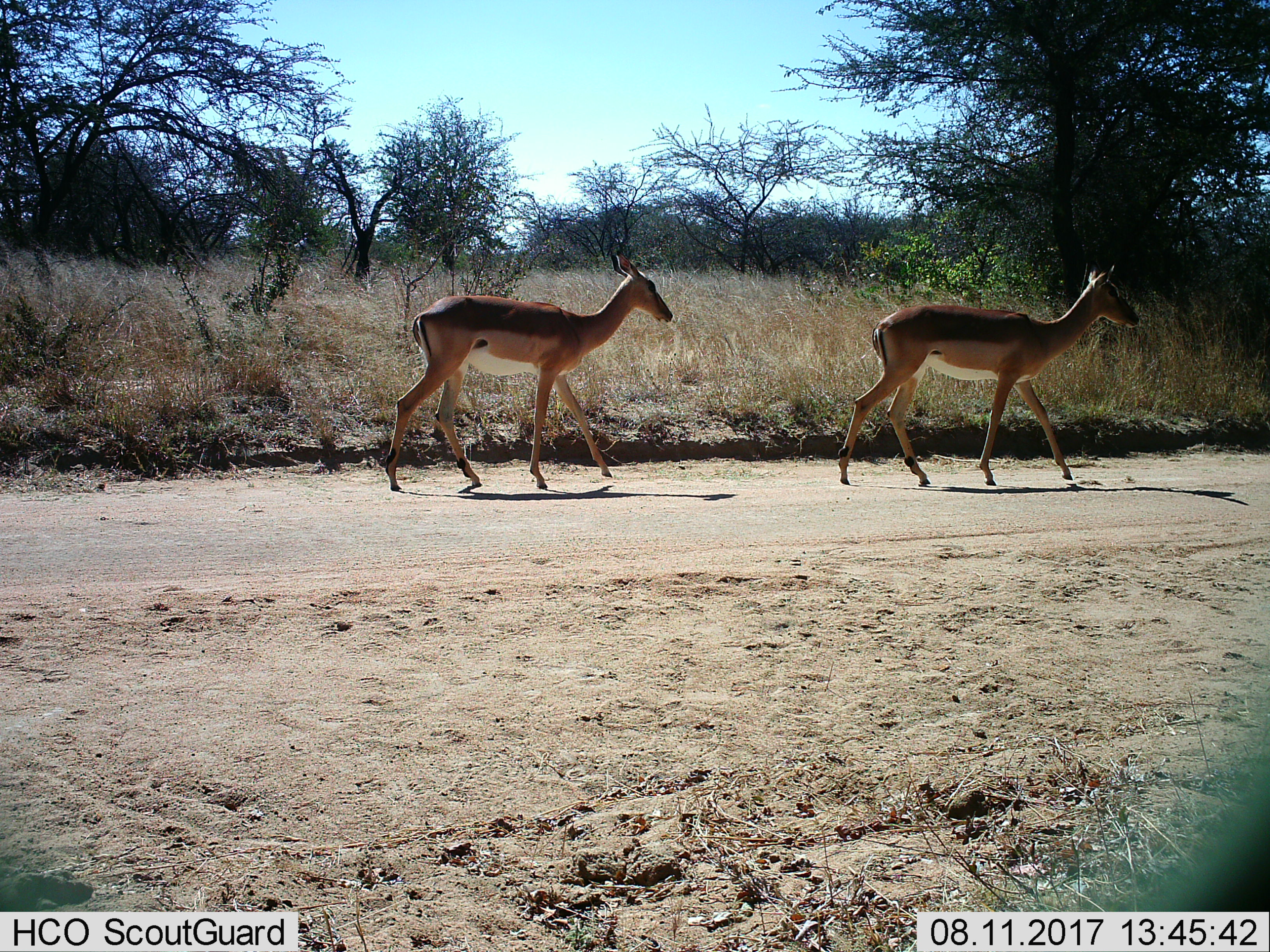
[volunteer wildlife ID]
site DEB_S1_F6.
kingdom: Animalia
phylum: Chordata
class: Mammalia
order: Artiodactyla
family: Bovidae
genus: Aepyceros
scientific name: Aepyceros melampus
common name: impala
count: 2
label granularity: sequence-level